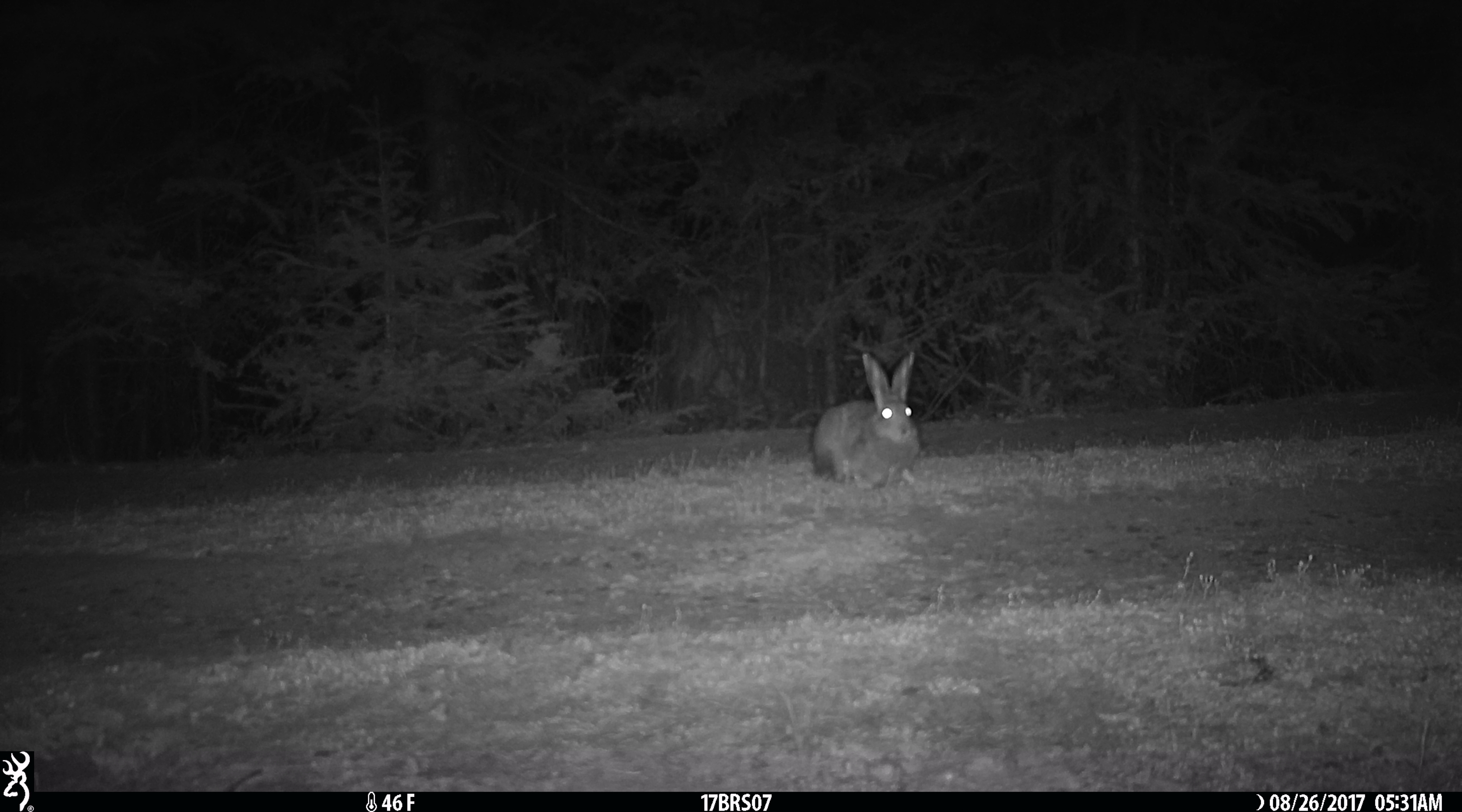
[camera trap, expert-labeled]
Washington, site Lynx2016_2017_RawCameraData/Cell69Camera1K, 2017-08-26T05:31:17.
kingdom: Animalia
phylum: Chordata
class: Mammalia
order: Lagomorpha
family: Leporidae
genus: Lepus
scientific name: Lepus americanus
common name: snowshoe hare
Lepus americanus (snowshoe hare). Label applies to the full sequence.